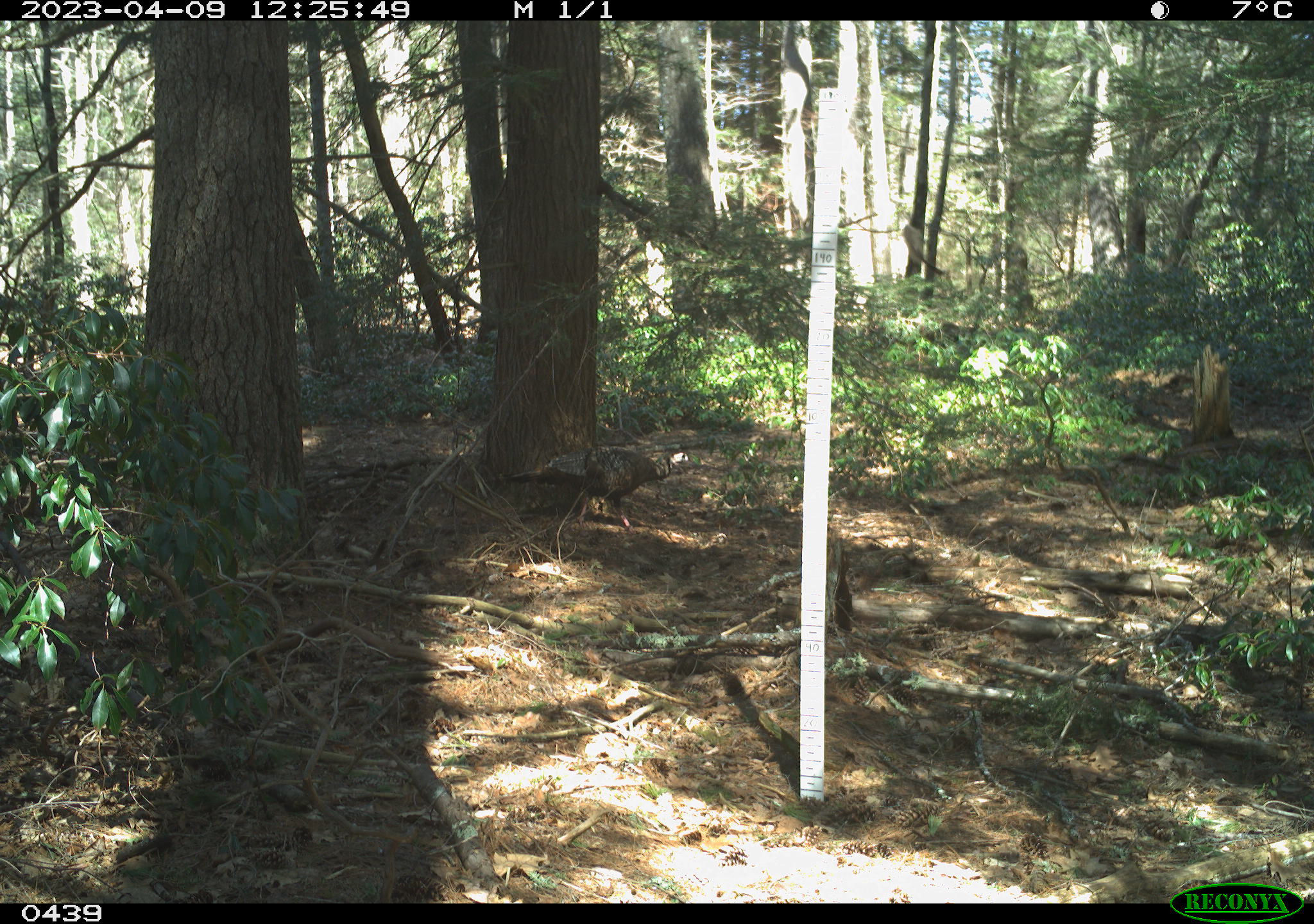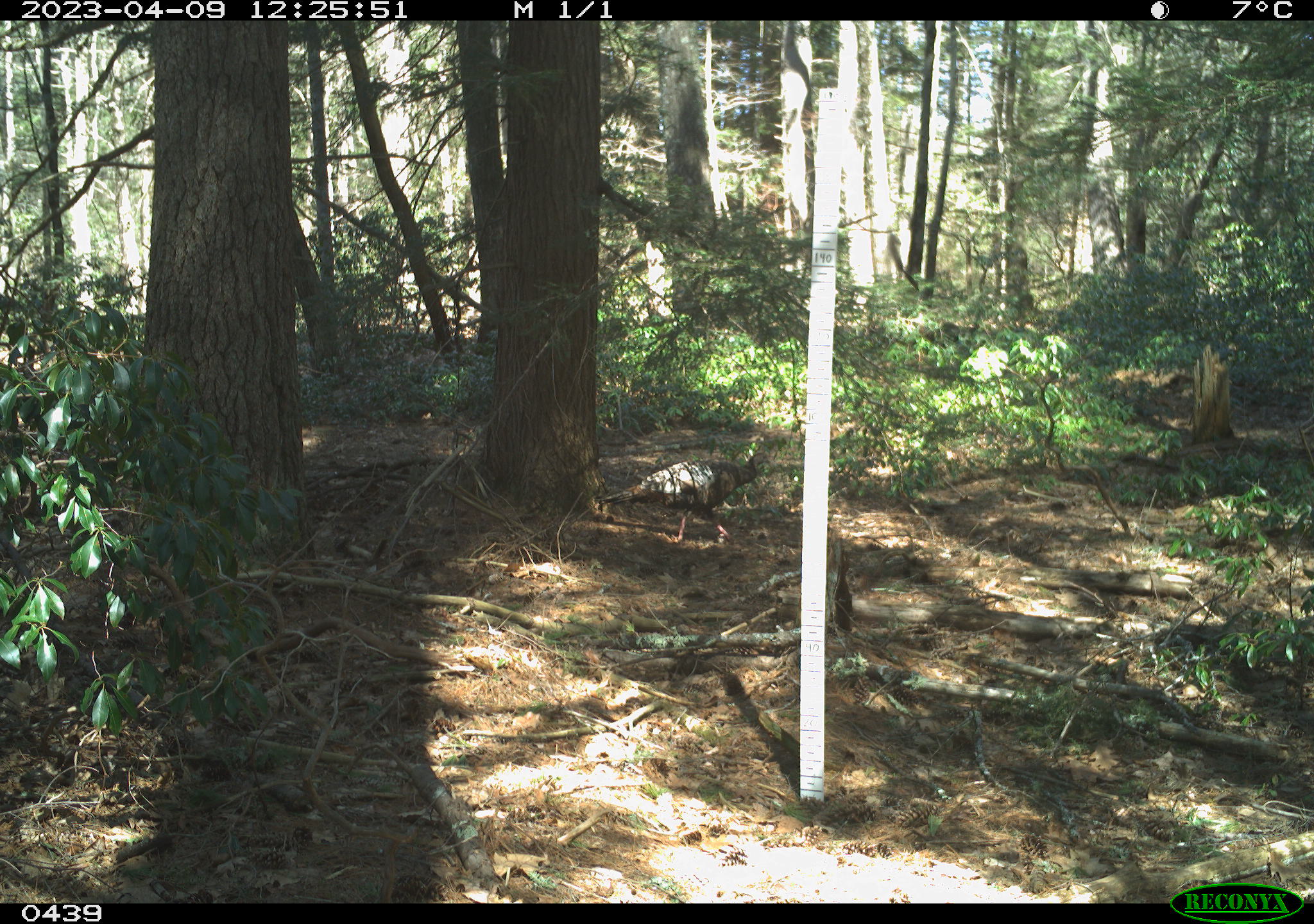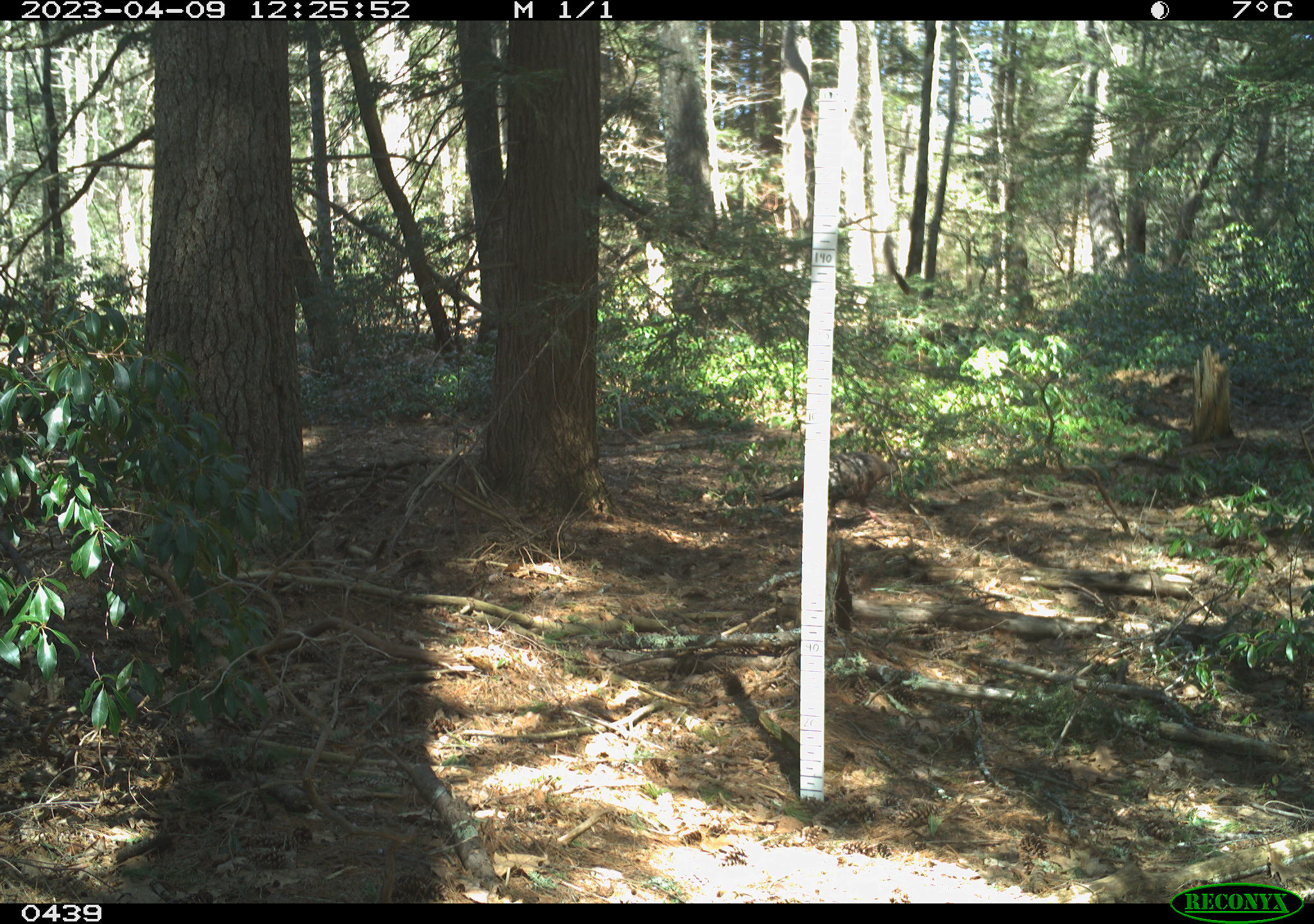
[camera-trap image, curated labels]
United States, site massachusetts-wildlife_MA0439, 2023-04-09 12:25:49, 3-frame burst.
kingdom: Animalia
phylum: Chordata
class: Aves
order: Galliformes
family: Phasianidae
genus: Meleagris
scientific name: Meleagris gallopavo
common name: wild turkey